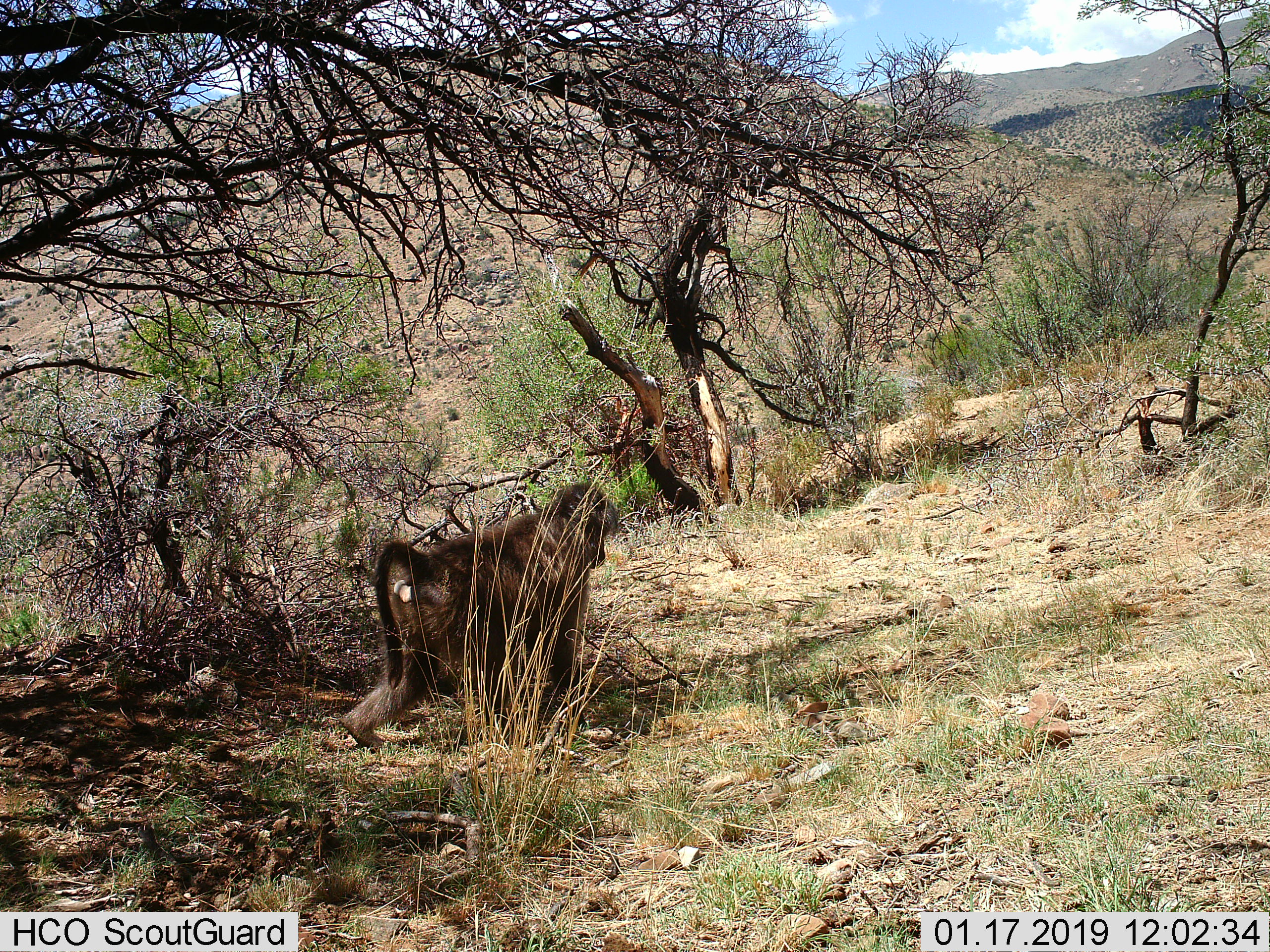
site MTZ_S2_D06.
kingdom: Animalia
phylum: Chordata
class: Mammalia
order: Primates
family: Cercopithecidae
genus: Papio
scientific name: Papio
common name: baboon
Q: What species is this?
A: Baboon (Papio).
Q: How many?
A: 1.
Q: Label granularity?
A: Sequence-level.